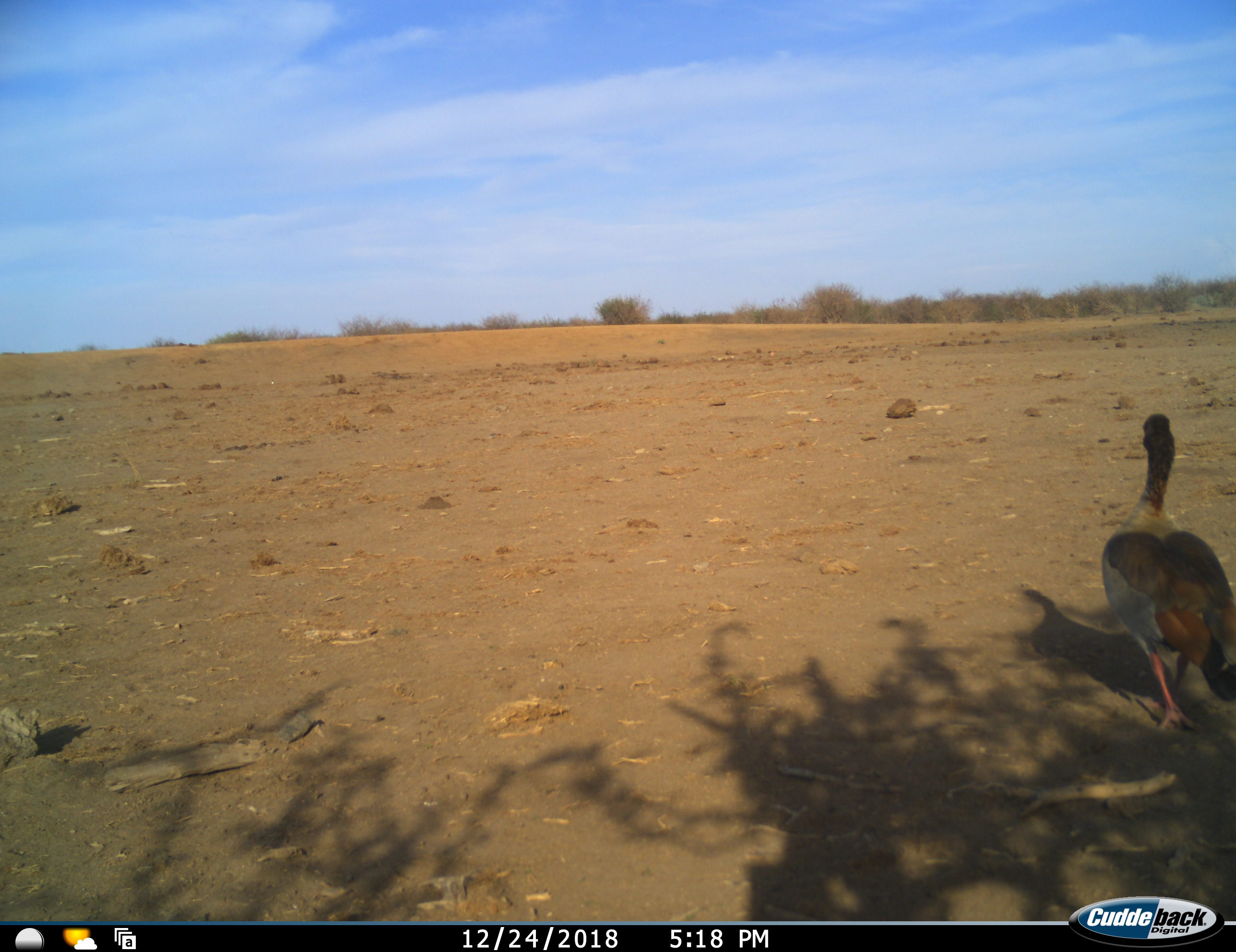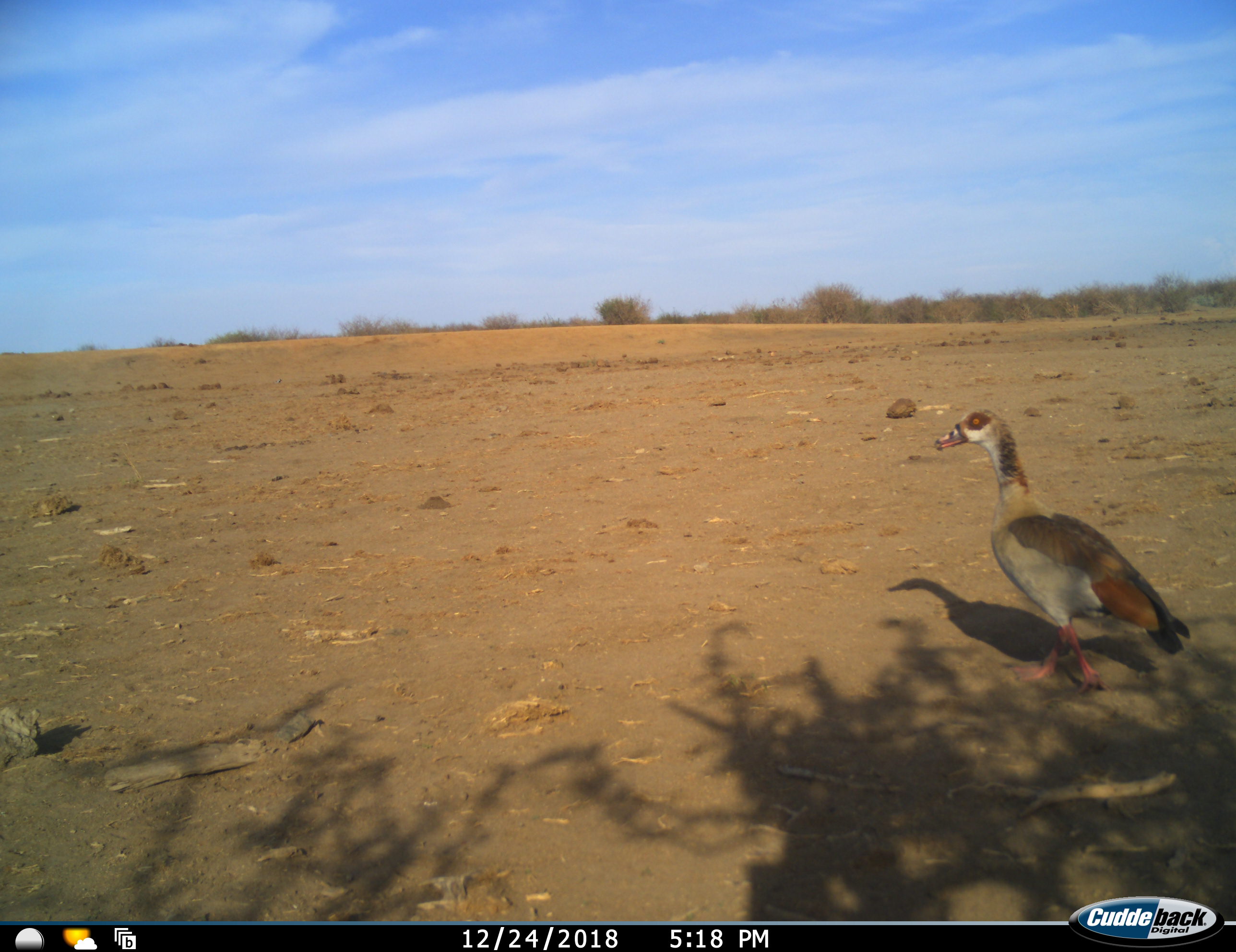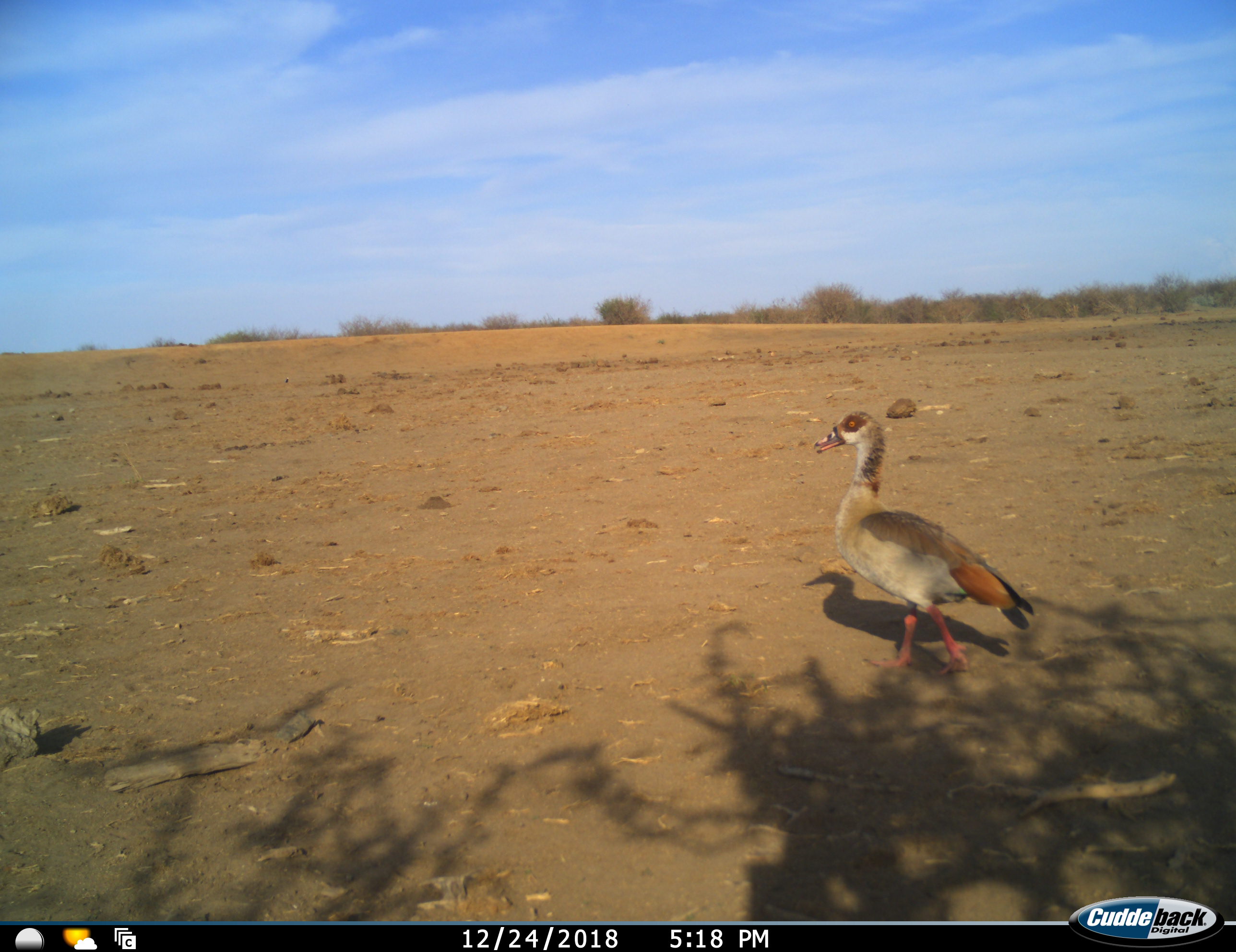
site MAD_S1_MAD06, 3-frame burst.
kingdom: Animalia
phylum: Chordata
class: Aves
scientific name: Aves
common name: bird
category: birdother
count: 1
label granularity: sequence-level